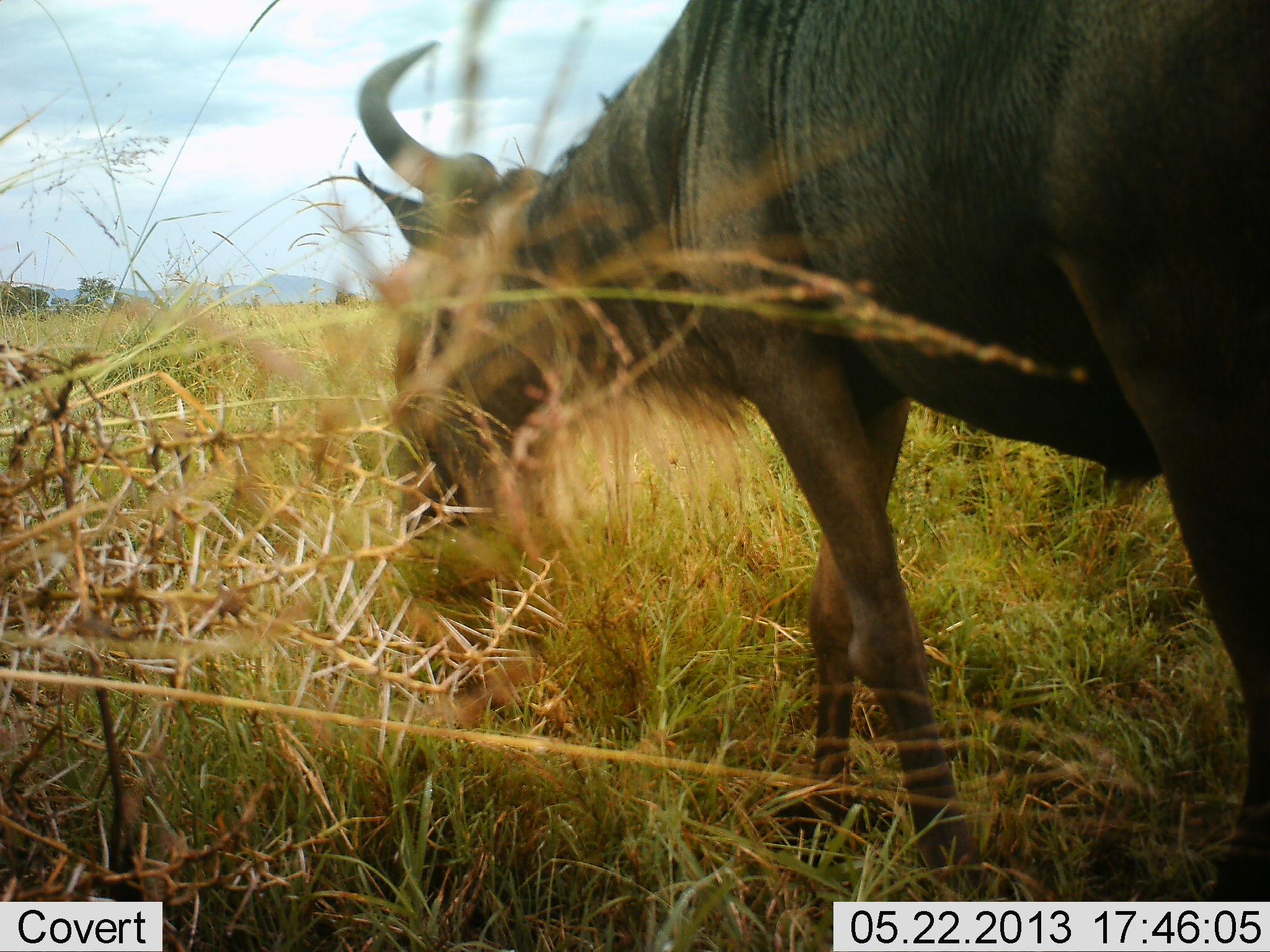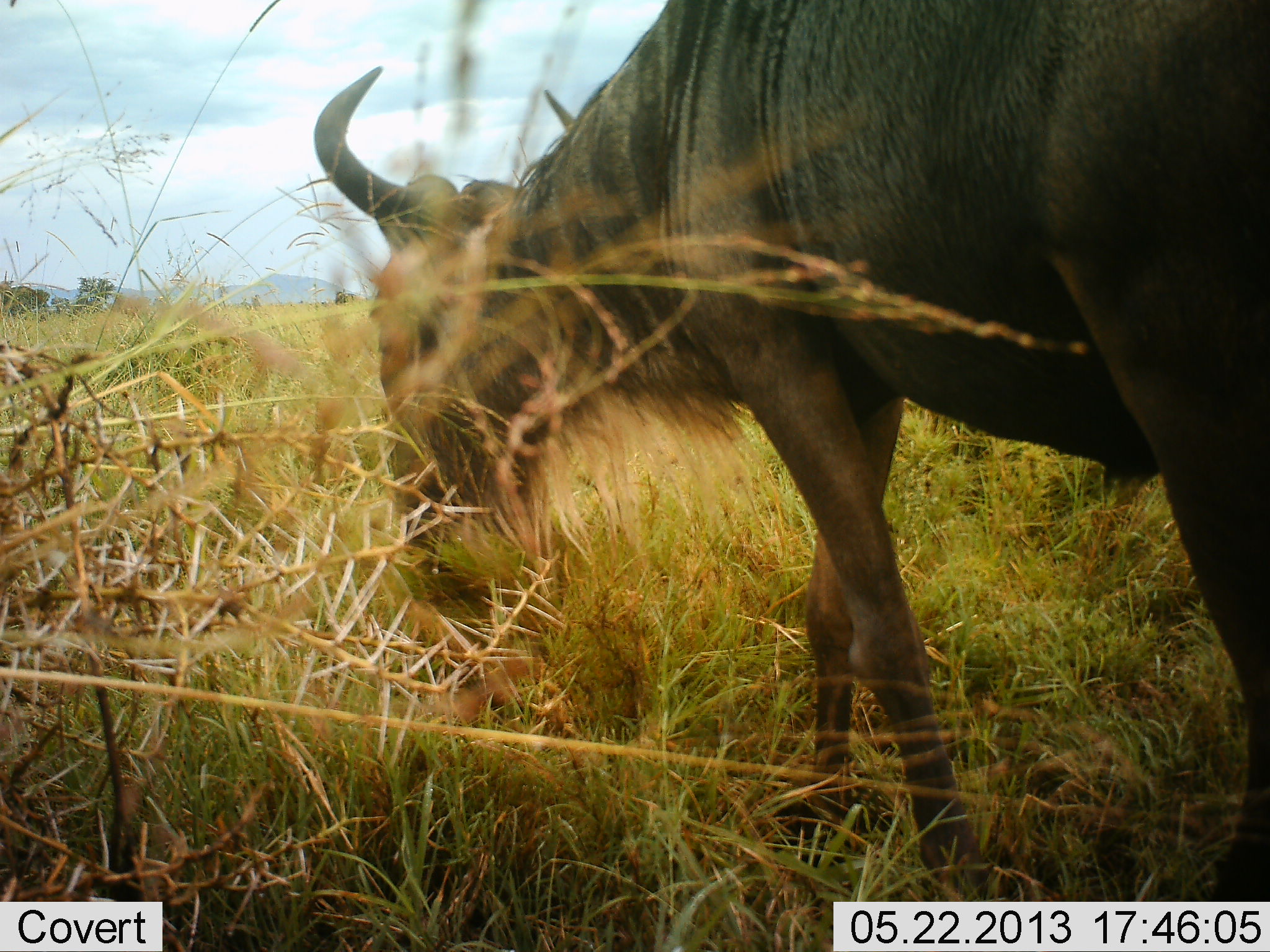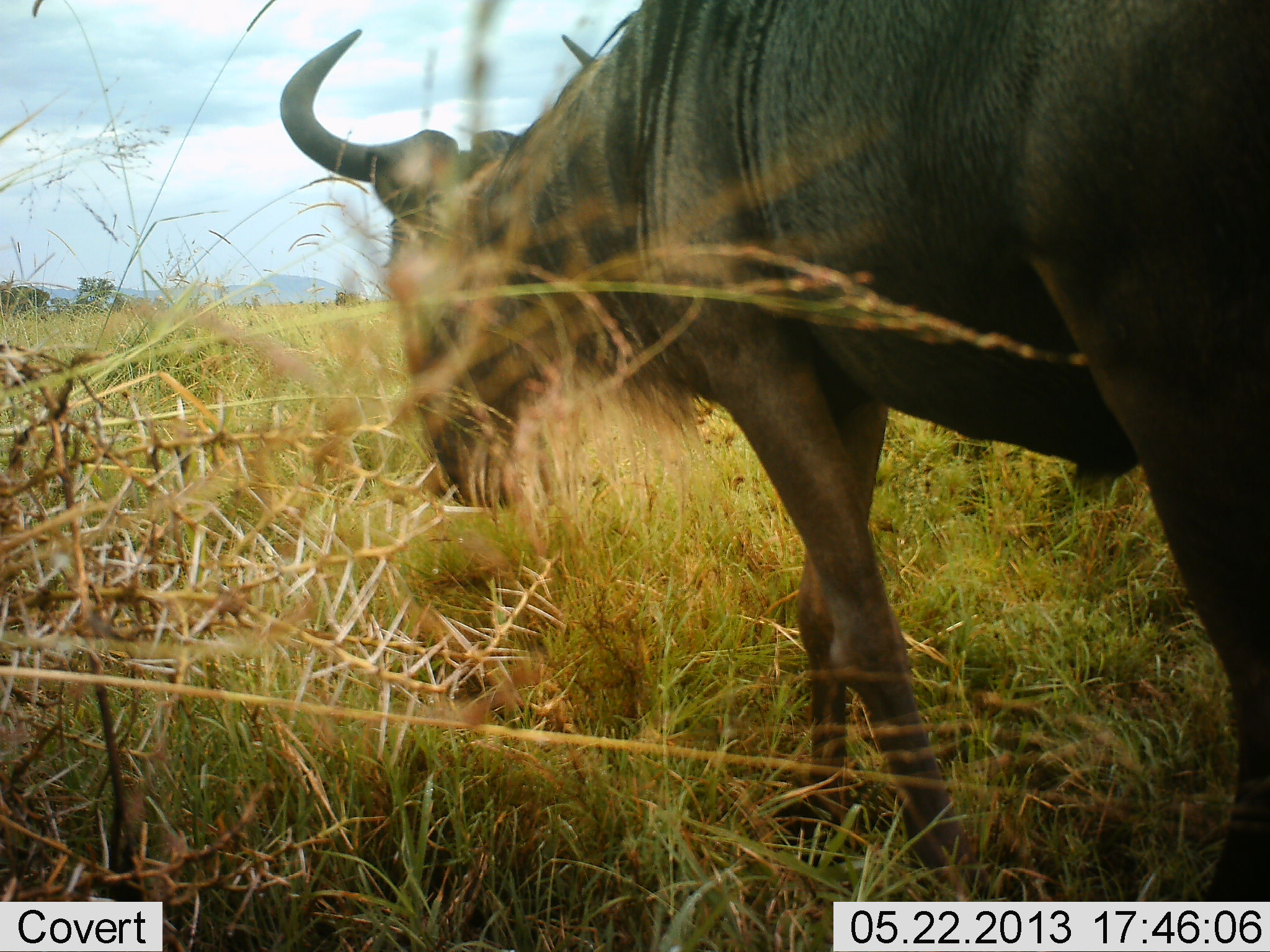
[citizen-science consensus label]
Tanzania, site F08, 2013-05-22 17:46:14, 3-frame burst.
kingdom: Animalia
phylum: Chordata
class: Mammalia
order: Artiodactyla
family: Bovidae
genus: Connochaetes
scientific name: Connochaetes taurinus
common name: blue wildebeest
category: wildebeest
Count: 1.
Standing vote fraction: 29%.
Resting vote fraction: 0%.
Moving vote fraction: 0%.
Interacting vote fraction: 0%.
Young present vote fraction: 0%.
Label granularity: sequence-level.